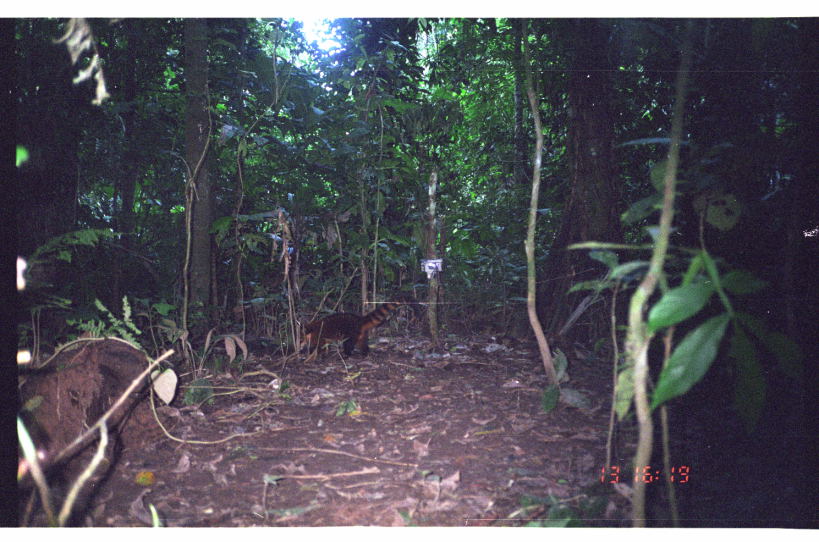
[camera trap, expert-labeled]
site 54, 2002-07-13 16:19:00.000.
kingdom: Animalia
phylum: Chordata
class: Mammalia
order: Carnivora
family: Procyonidae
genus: Nasua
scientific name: Nasua nasua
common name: south american coati